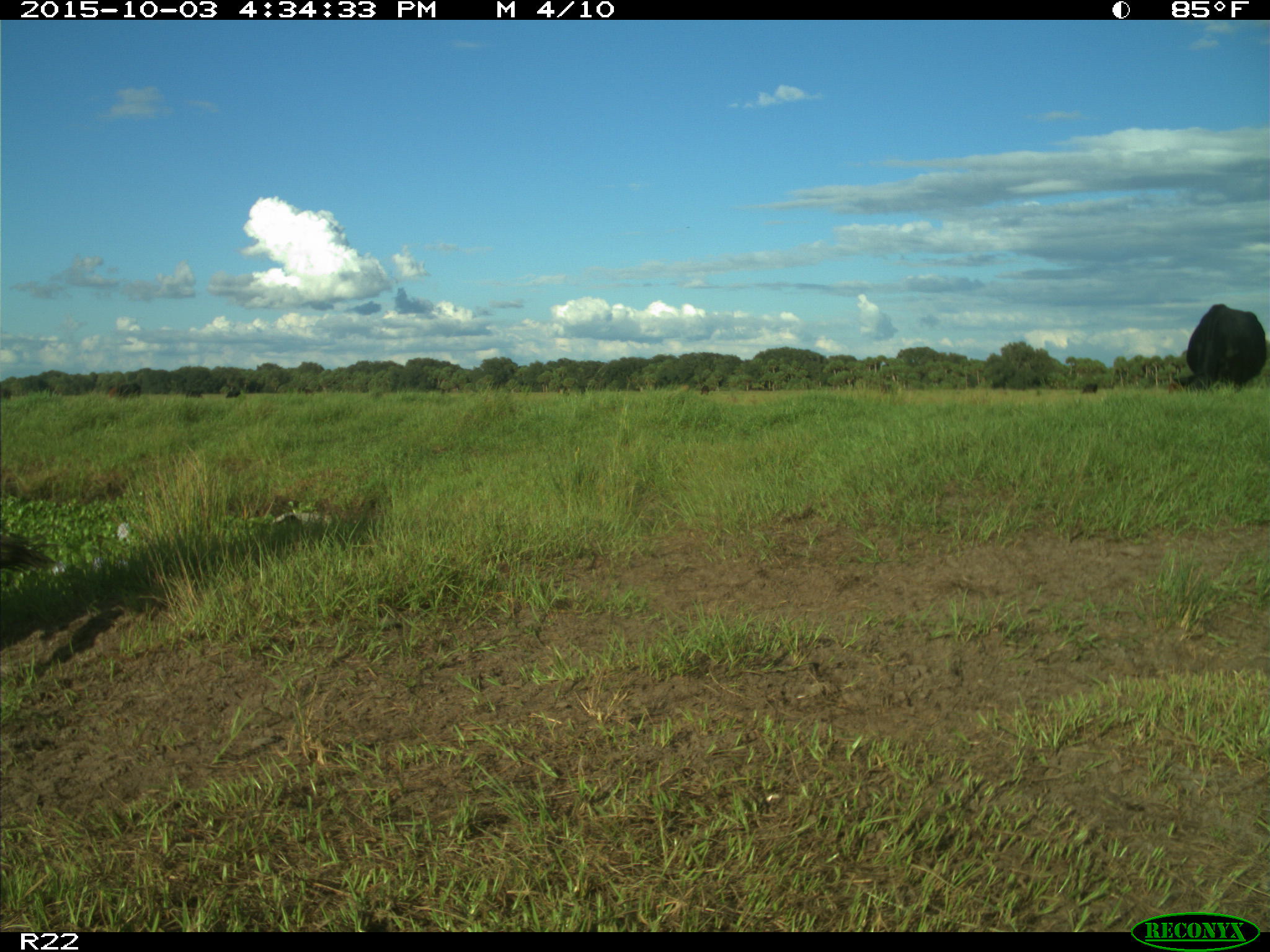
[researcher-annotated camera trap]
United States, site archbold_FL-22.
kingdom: Animalia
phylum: Chordata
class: Mammalia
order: Artiodactyla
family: Bovidae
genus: Bos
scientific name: Bos taurus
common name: domestic cow